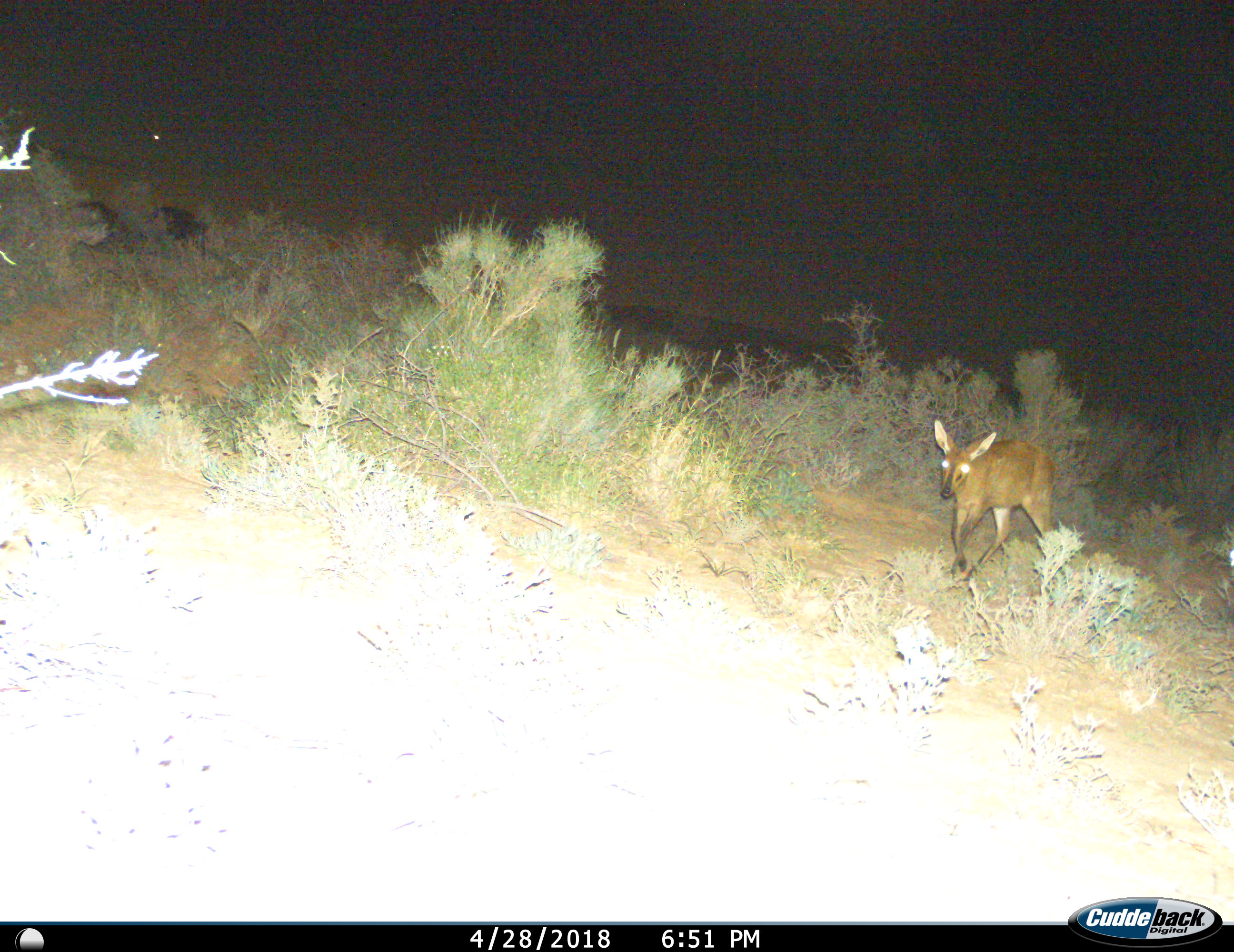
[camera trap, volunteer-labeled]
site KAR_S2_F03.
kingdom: Animalia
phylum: Chordata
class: Mammalia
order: Artiodactyla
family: Bovidae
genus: Sylvicapra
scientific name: Sylvicapra grimmia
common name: common duiker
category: duikercommongrey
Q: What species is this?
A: Duikercommongrey (common duiker) (Sylvicapra grimmia).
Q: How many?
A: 1.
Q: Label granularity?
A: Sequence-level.